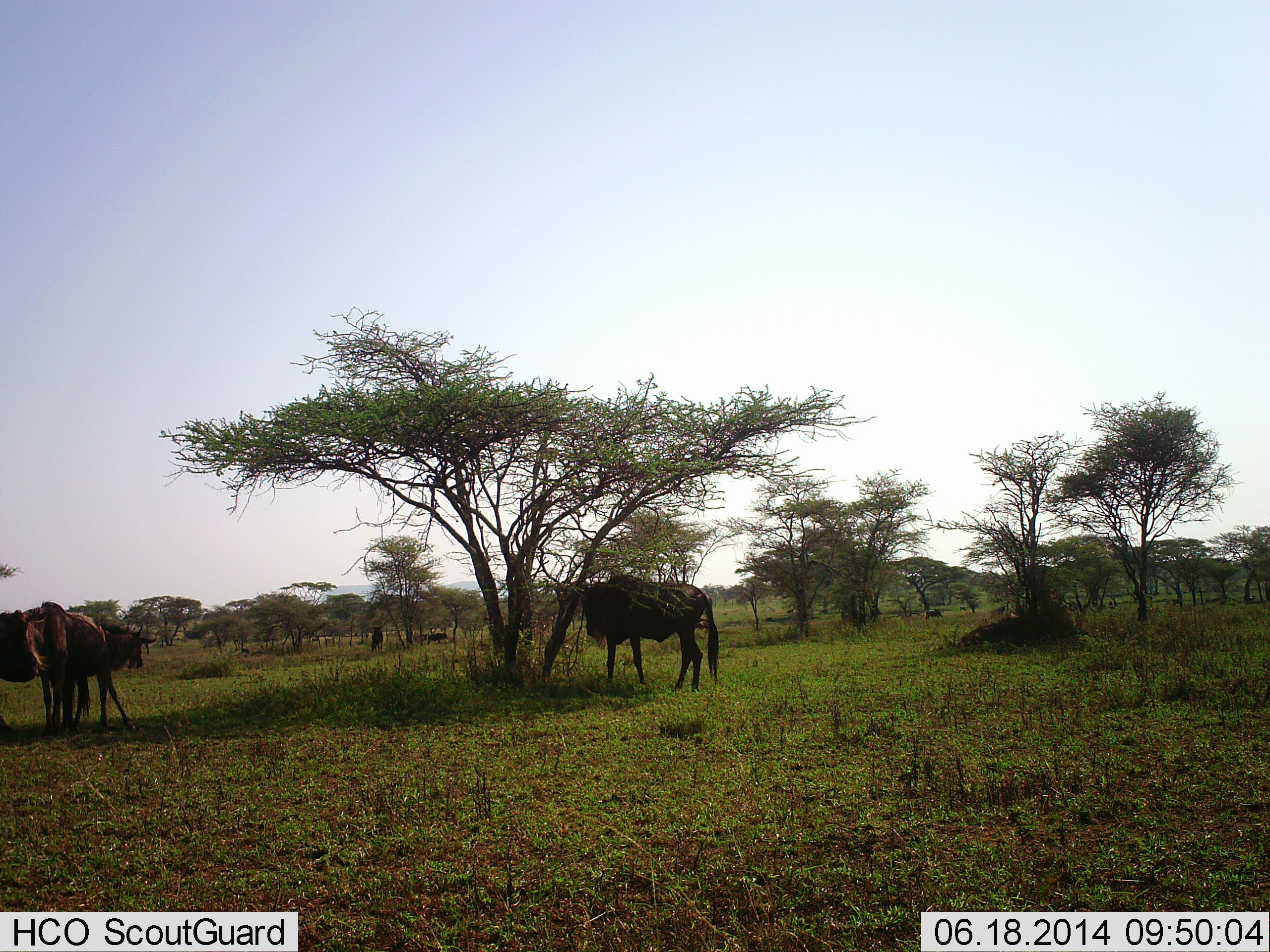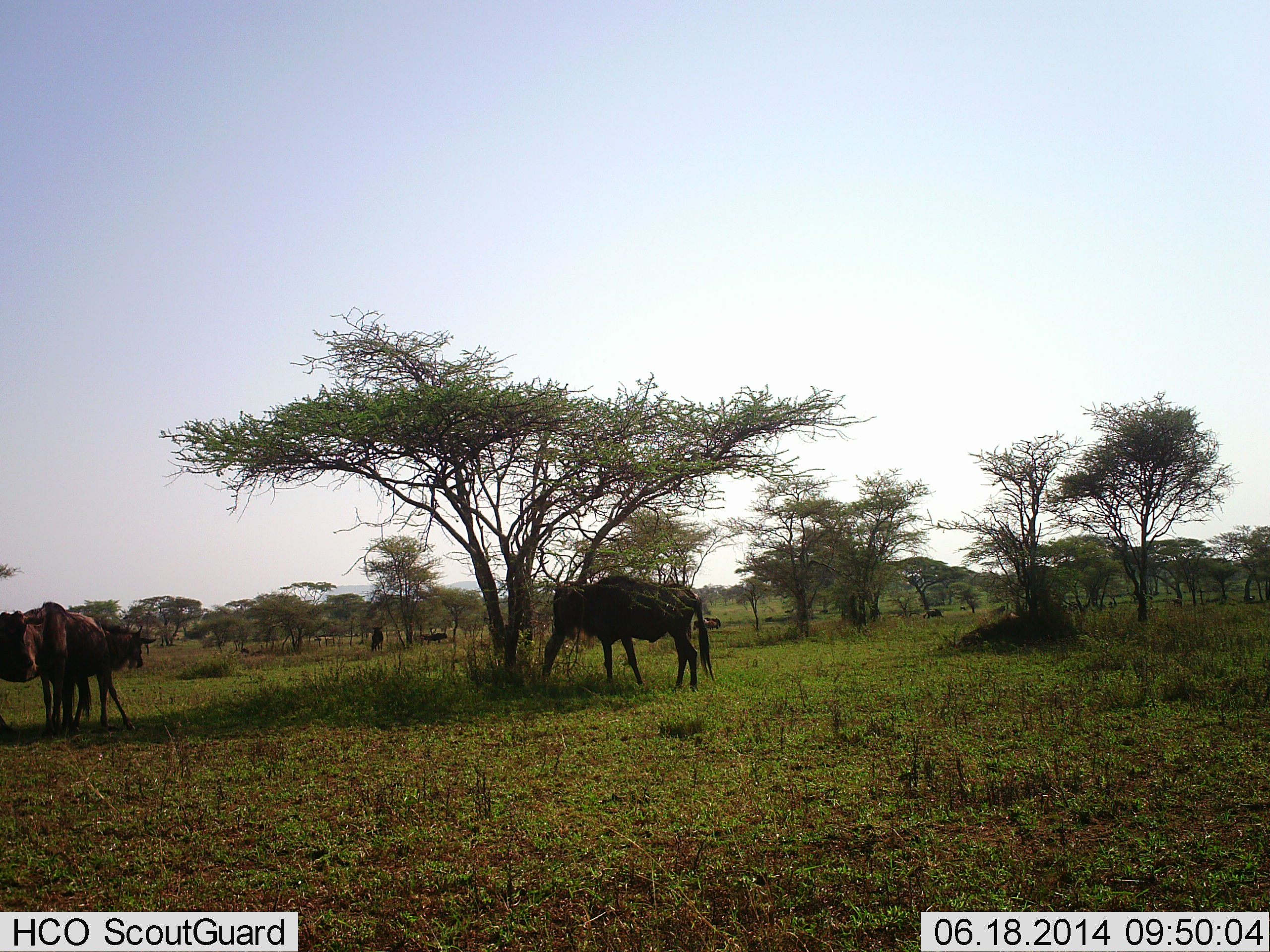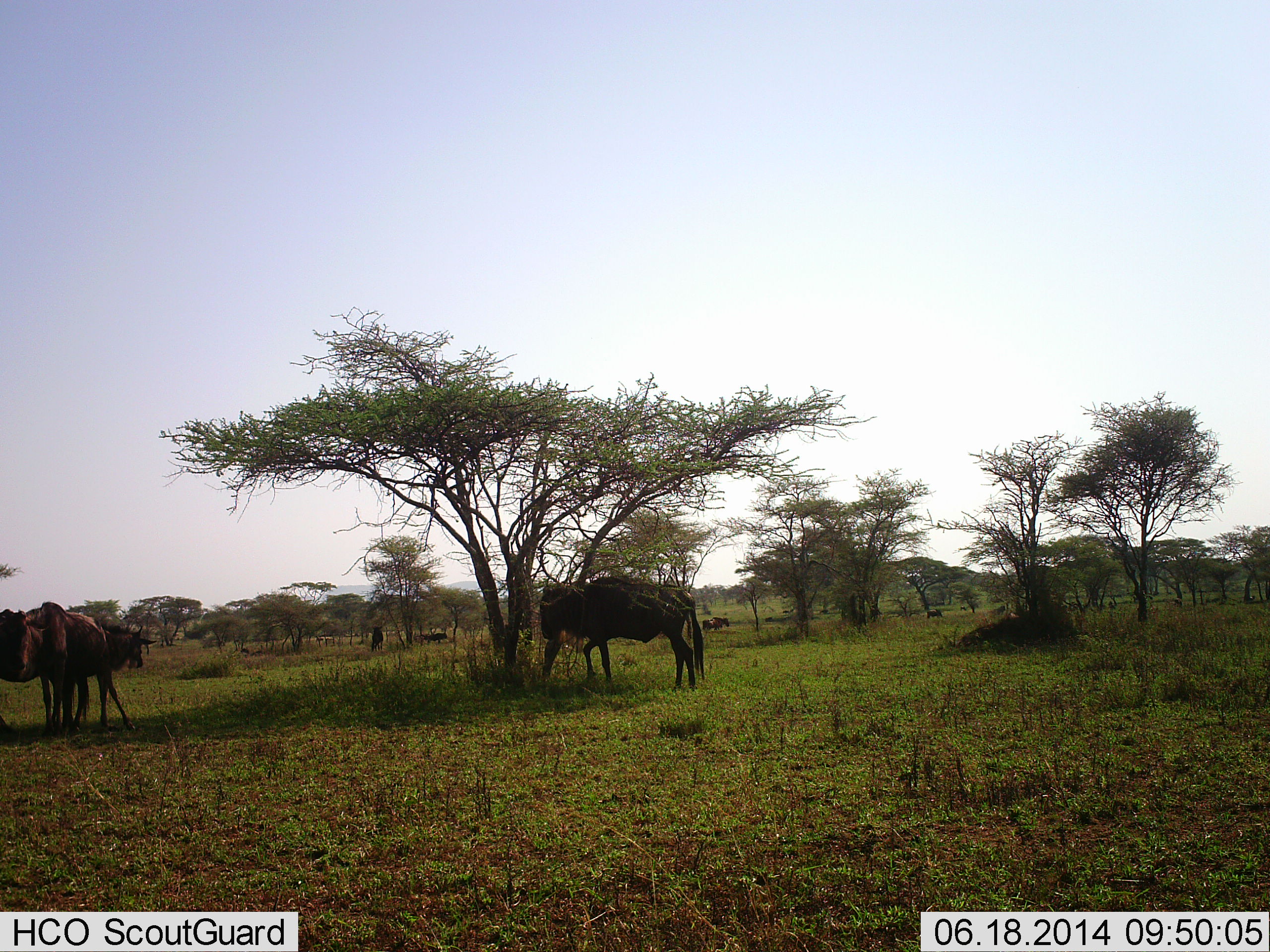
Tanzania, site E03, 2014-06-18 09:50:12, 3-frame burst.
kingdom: Animalia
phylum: Chordata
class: Mammalia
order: Artiodactyla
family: Bovidae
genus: Connochaetes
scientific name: Connochaetes taurinus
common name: blue wildebeest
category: wildebeest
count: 3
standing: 90%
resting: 10%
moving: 20%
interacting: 0%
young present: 0%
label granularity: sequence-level